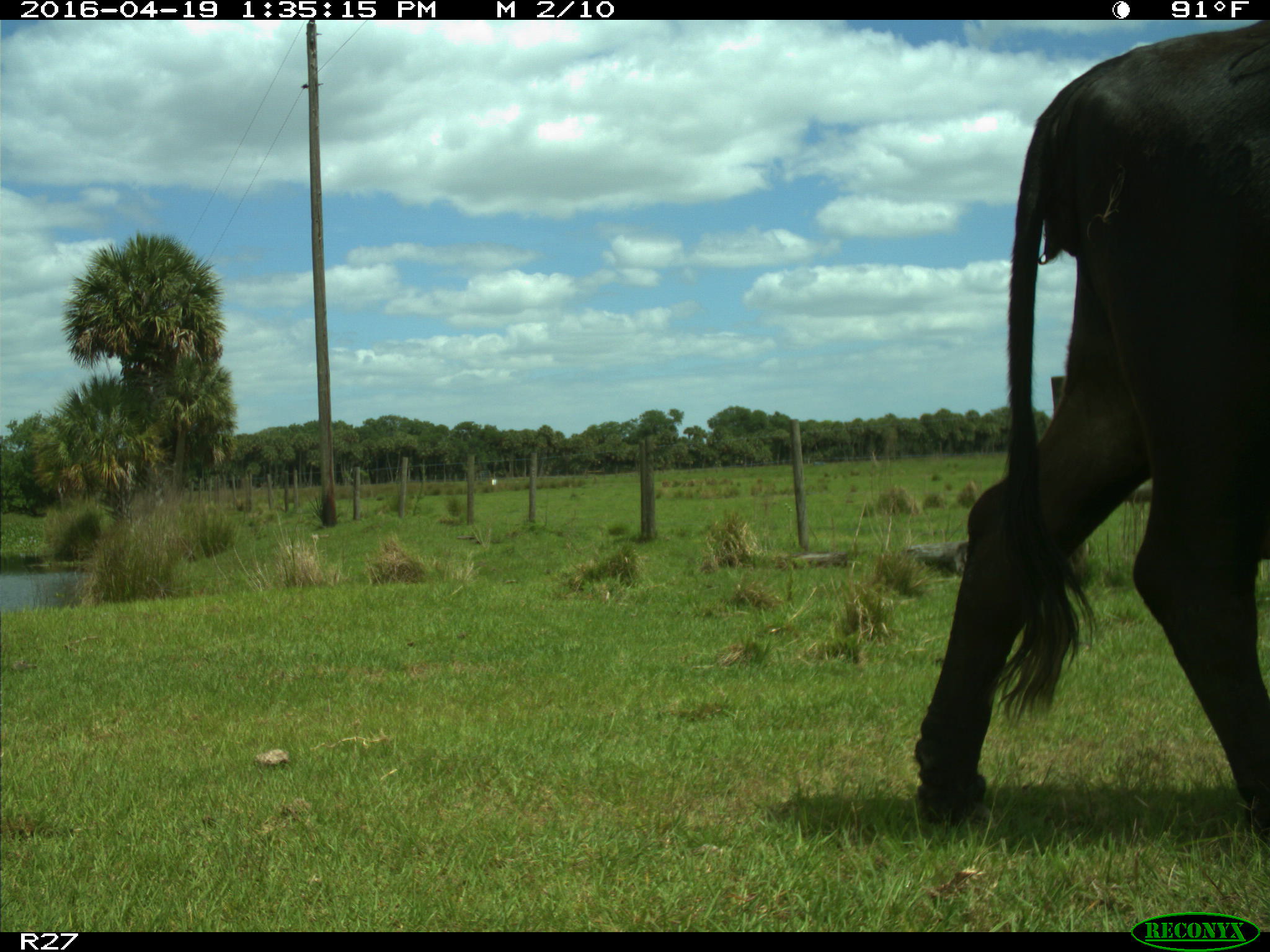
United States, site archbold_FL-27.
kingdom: Animalia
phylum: Chordata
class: Mammalia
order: Artiodactyla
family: Bovidae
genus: Bos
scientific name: Bos taurus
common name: domestic cow